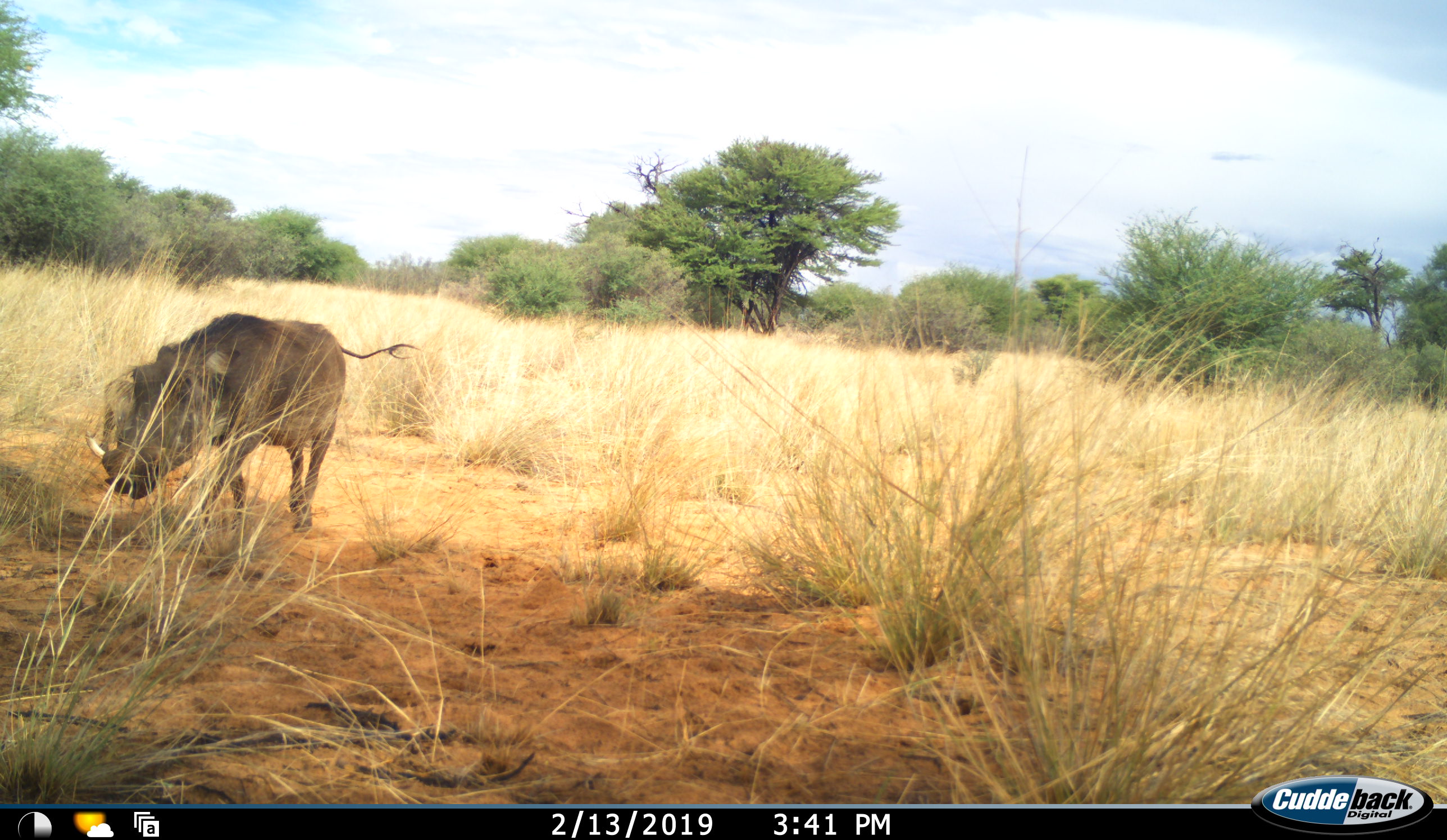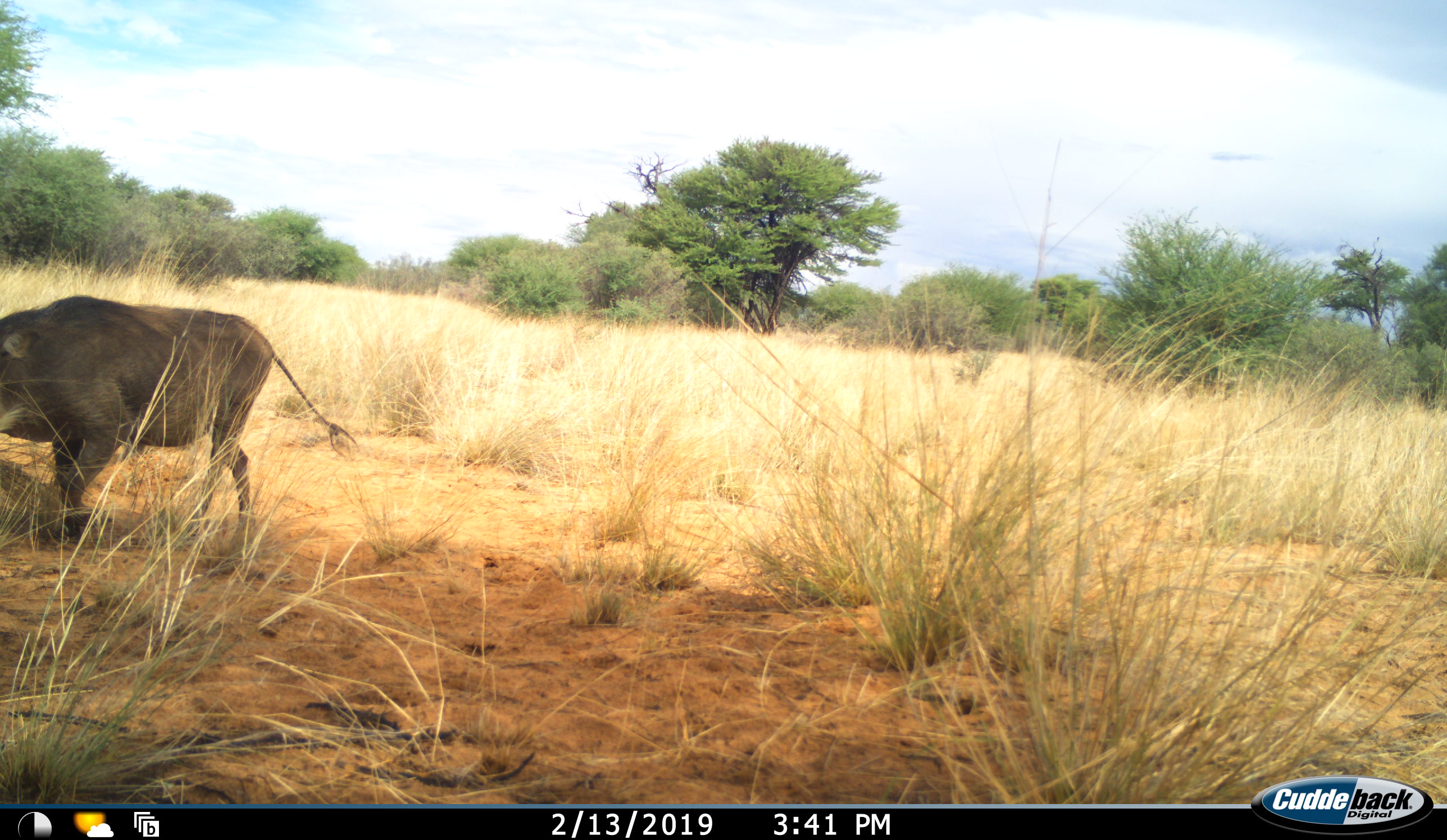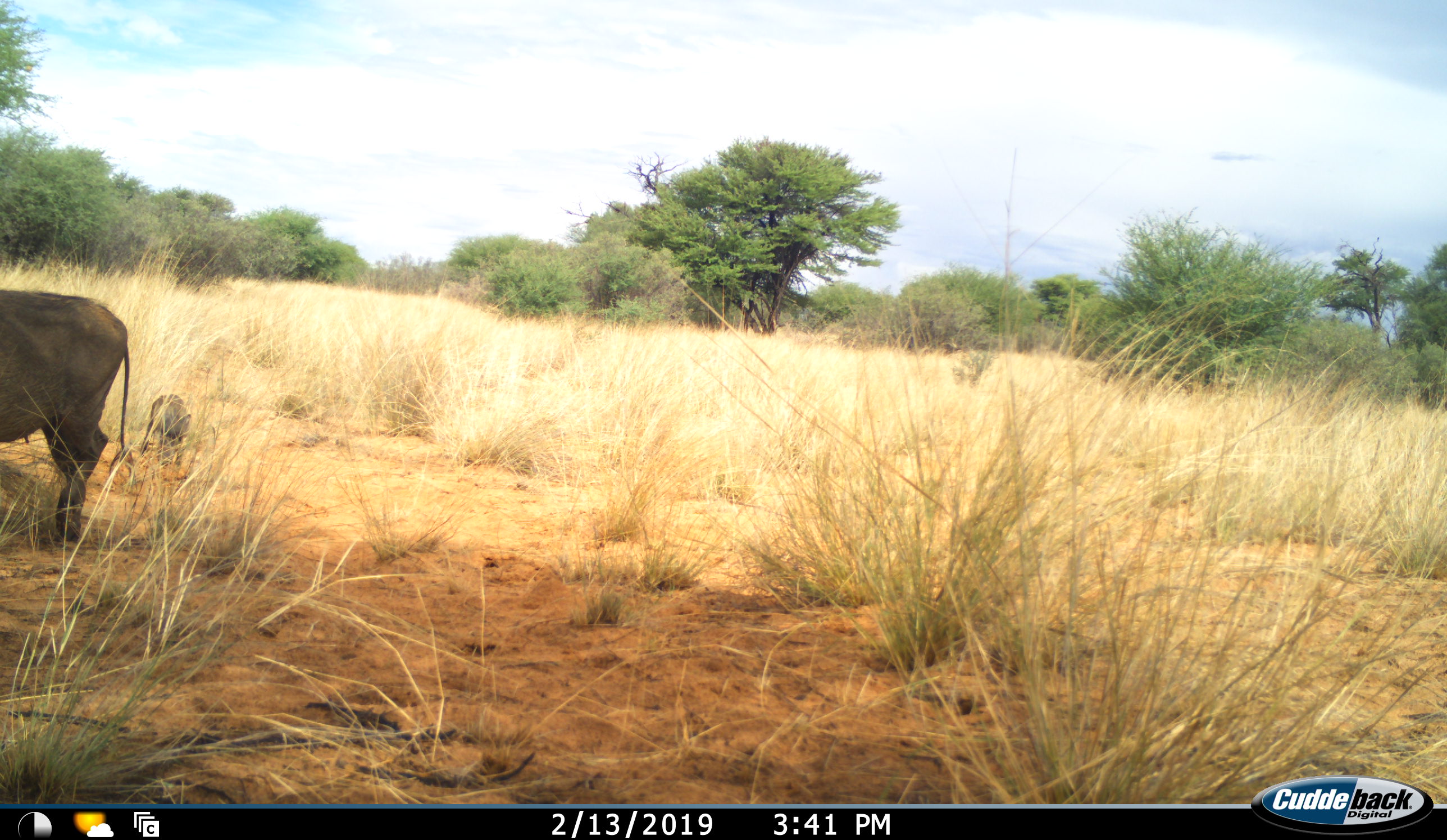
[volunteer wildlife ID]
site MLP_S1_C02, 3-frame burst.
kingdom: Animalia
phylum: Chordata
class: Mammalia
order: Artiodactyla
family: Suidae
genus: Phacochoerus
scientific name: Phacochoerus africanus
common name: warthog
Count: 1.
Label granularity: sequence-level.